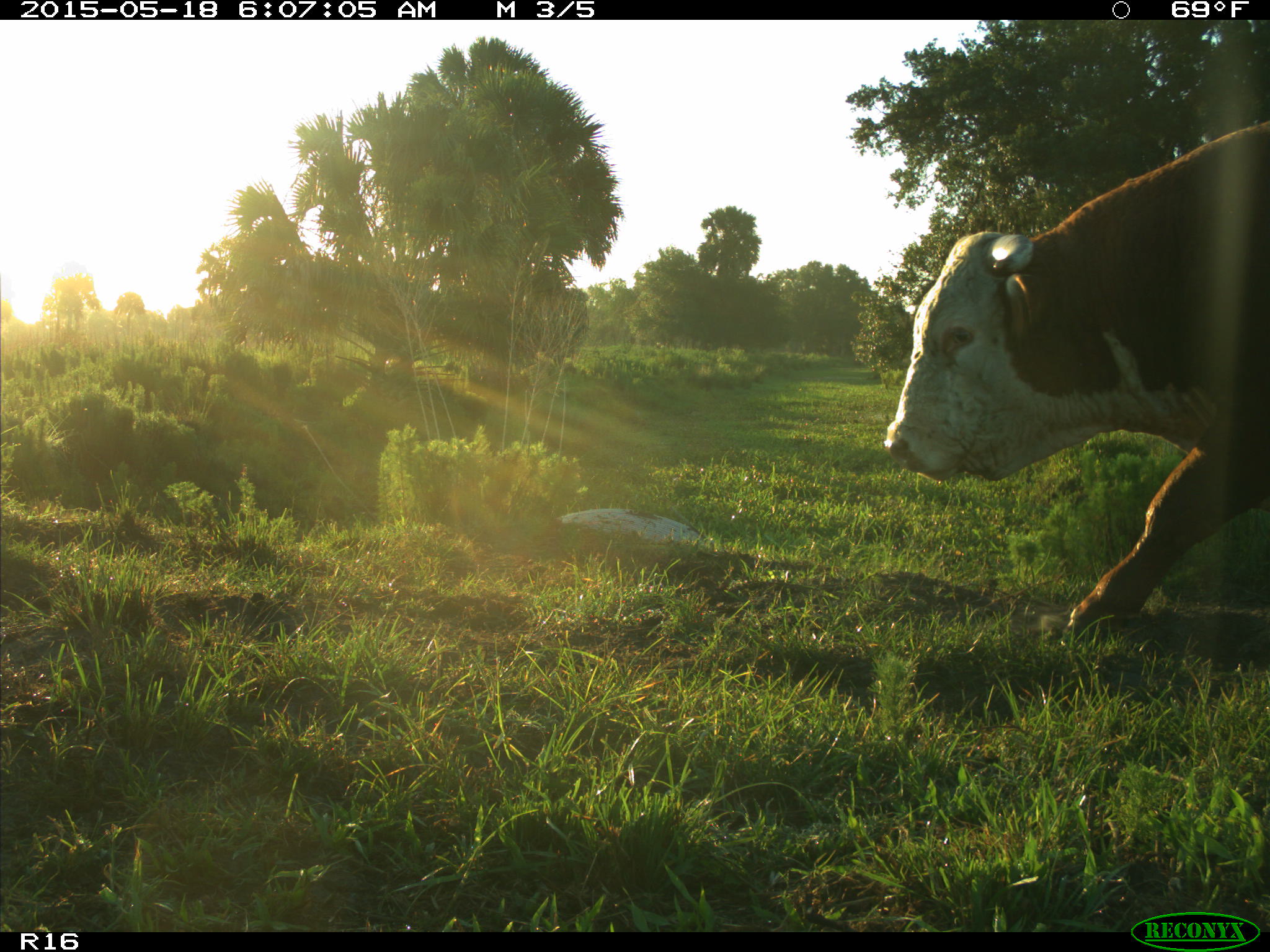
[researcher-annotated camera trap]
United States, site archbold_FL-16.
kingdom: Animalia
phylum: Chordata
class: Mammalia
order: Artiodactyla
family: Bovidae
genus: Bos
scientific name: Bos taurus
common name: domestic cow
Bos taurus (domestic cow).